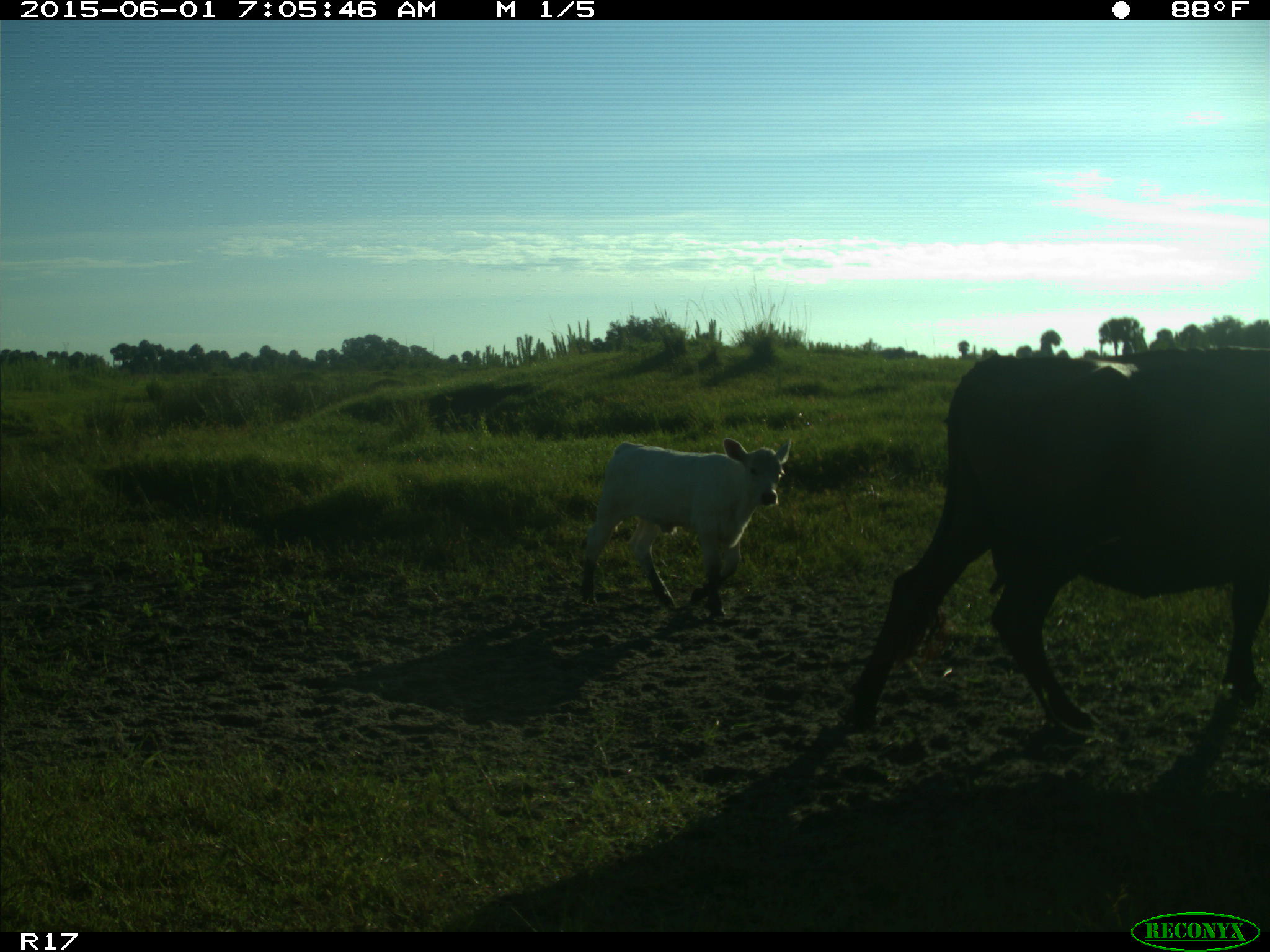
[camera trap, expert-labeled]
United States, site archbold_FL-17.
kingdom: Animalia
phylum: Chordata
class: Mammalia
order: Artiodactyla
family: Bovidae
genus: Bos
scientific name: Bos taurus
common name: domestic cow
Bos taurus (domestic cow).